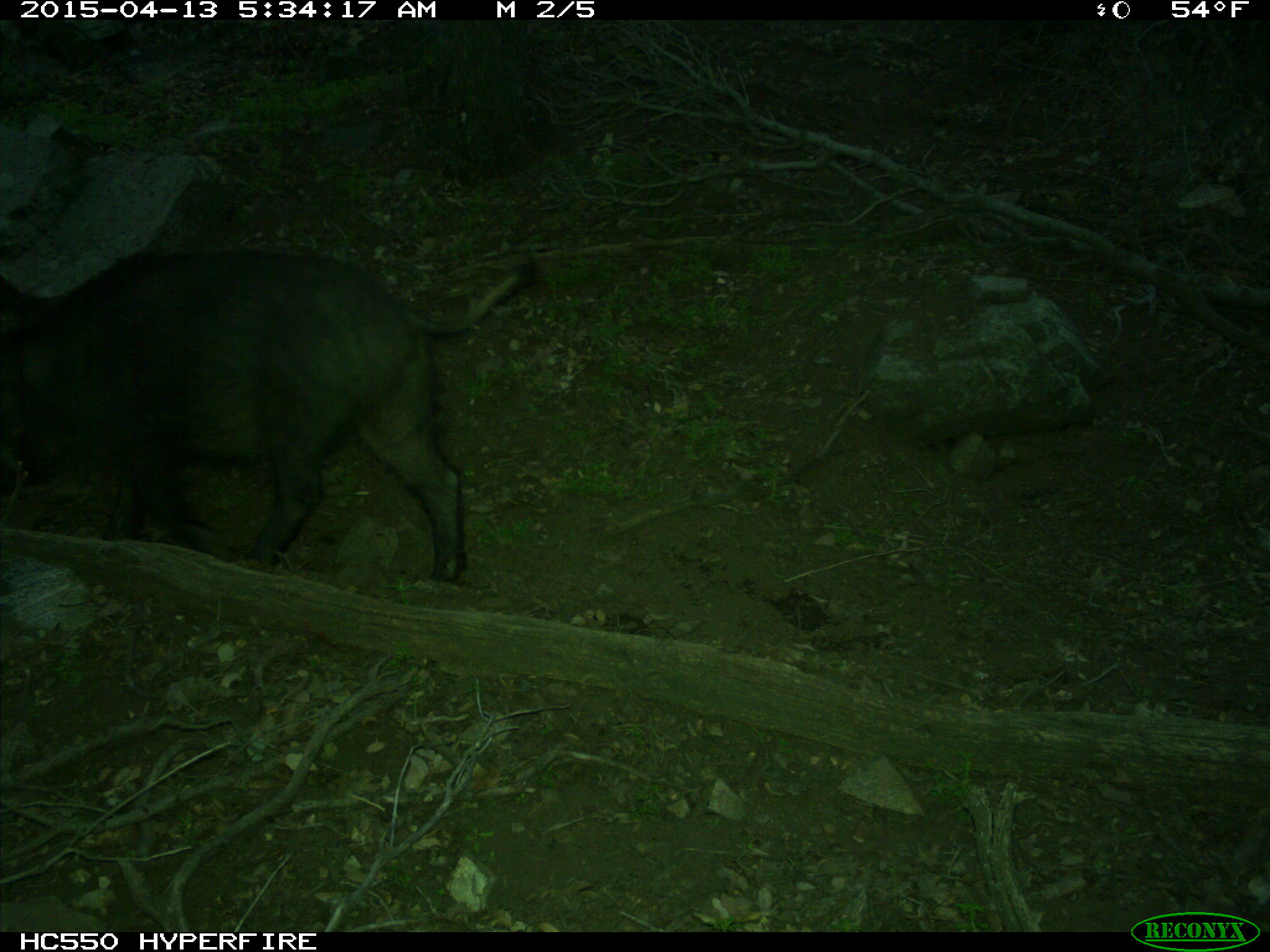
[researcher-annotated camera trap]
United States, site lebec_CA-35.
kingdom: Animalia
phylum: Chordata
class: Mammalia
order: Artiodactyla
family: Suidae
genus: Sus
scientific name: Sus scrofa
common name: wild boar